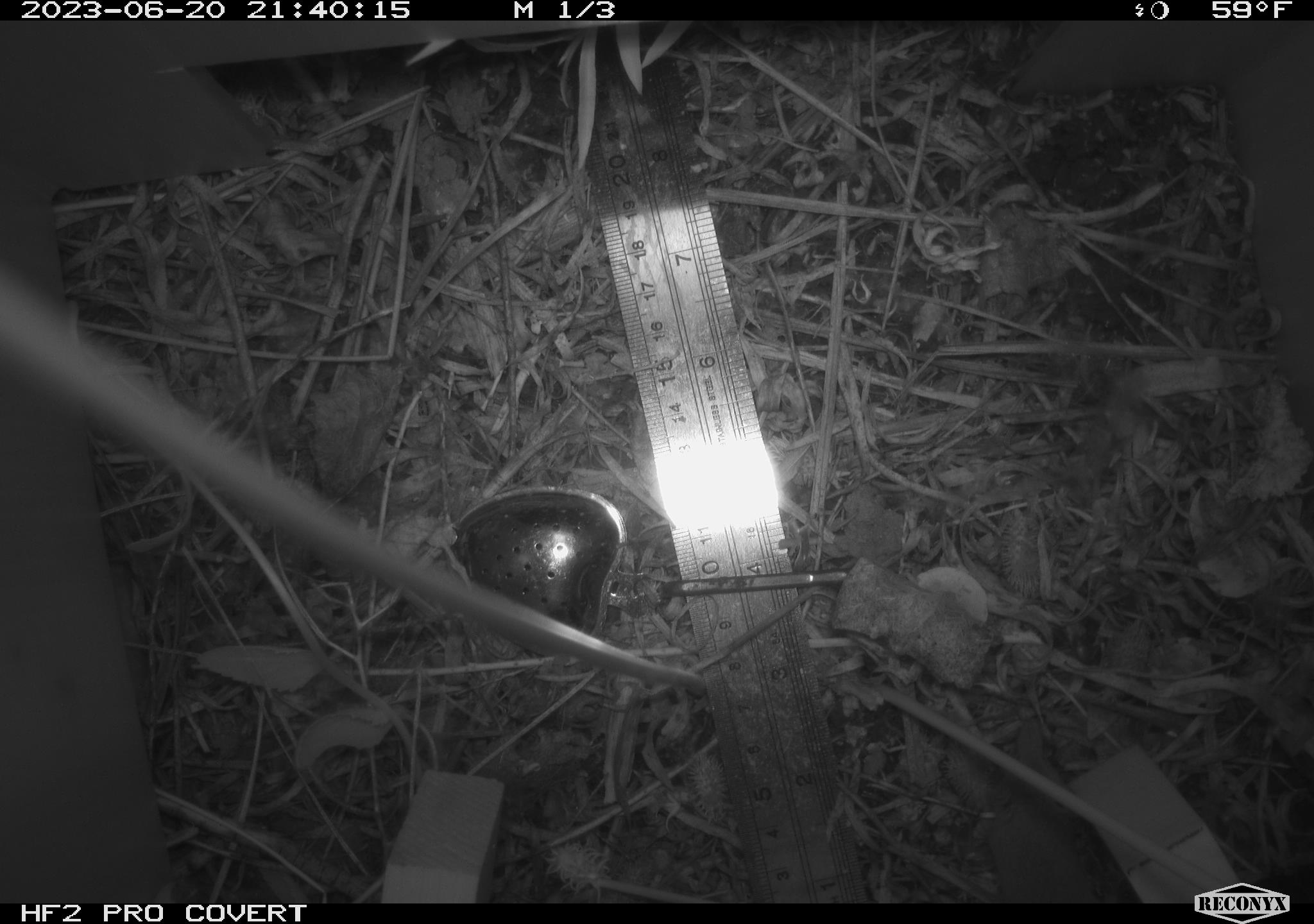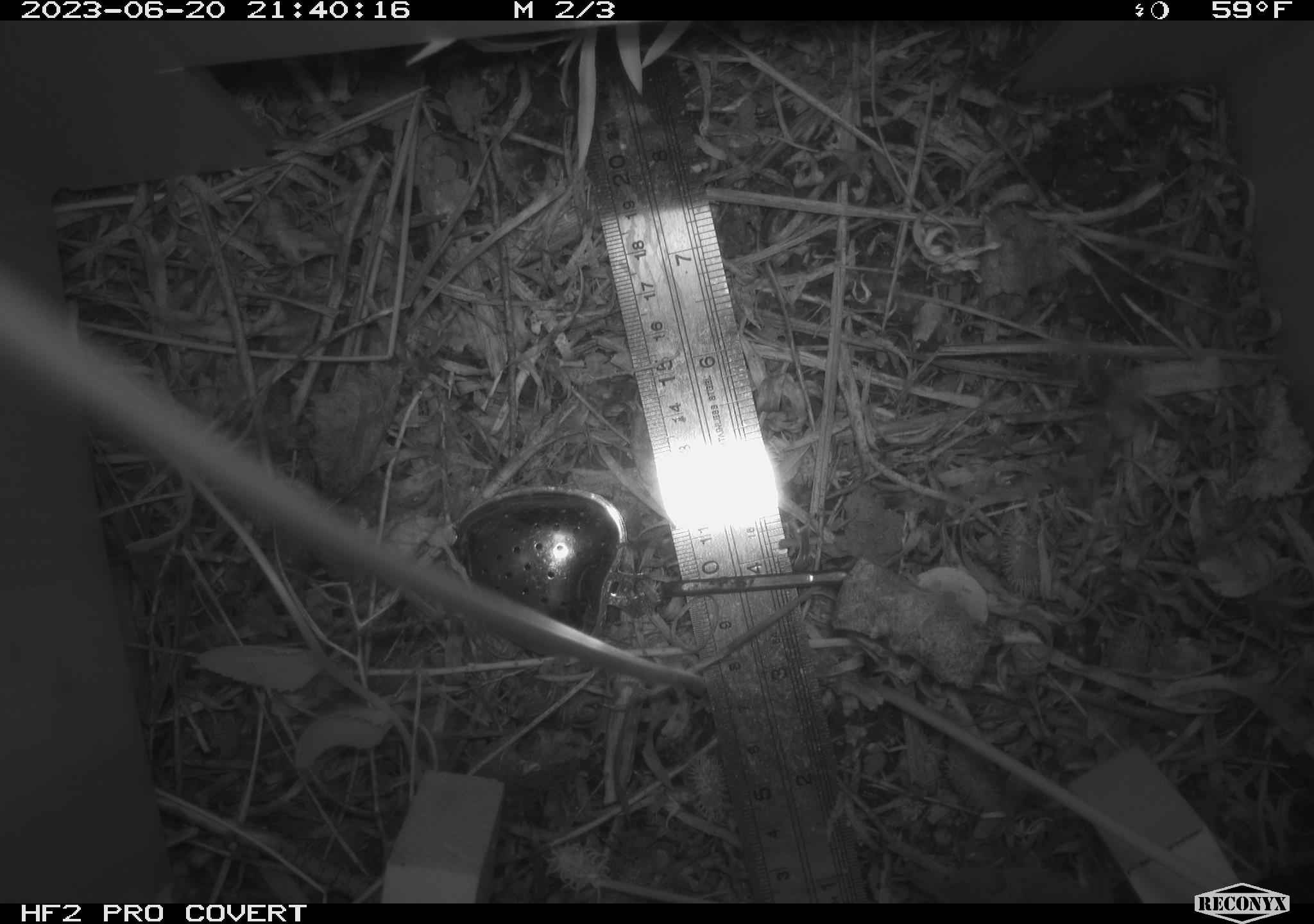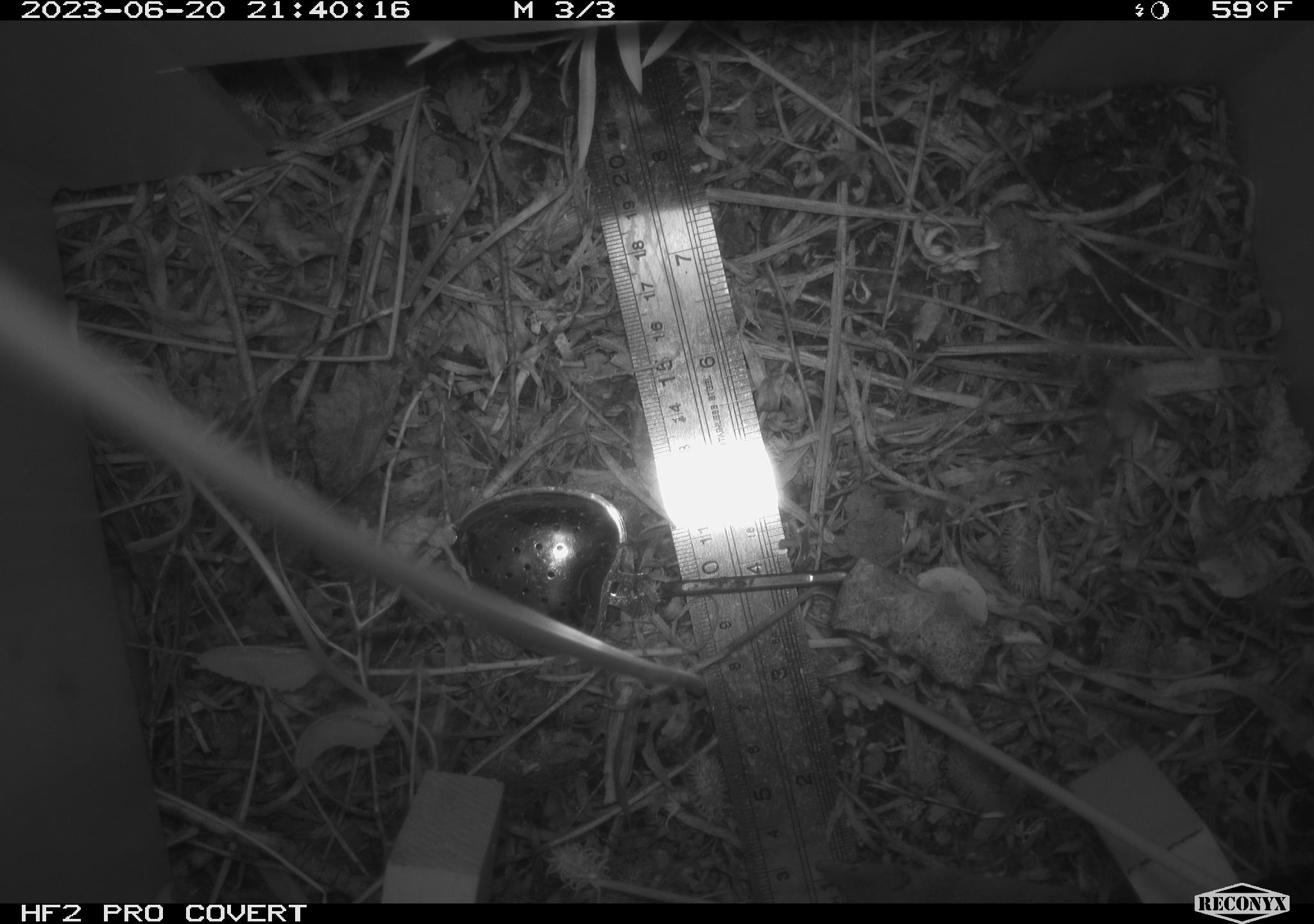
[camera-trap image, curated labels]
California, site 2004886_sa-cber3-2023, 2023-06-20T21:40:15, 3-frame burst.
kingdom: Animalia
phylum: Chordata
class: Mammalia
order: Eulipotyphla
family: Soricidae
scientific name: Soricidae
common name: shrews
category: soricidae family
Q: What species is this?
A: Soricidae family (shrews) (Soricidae).